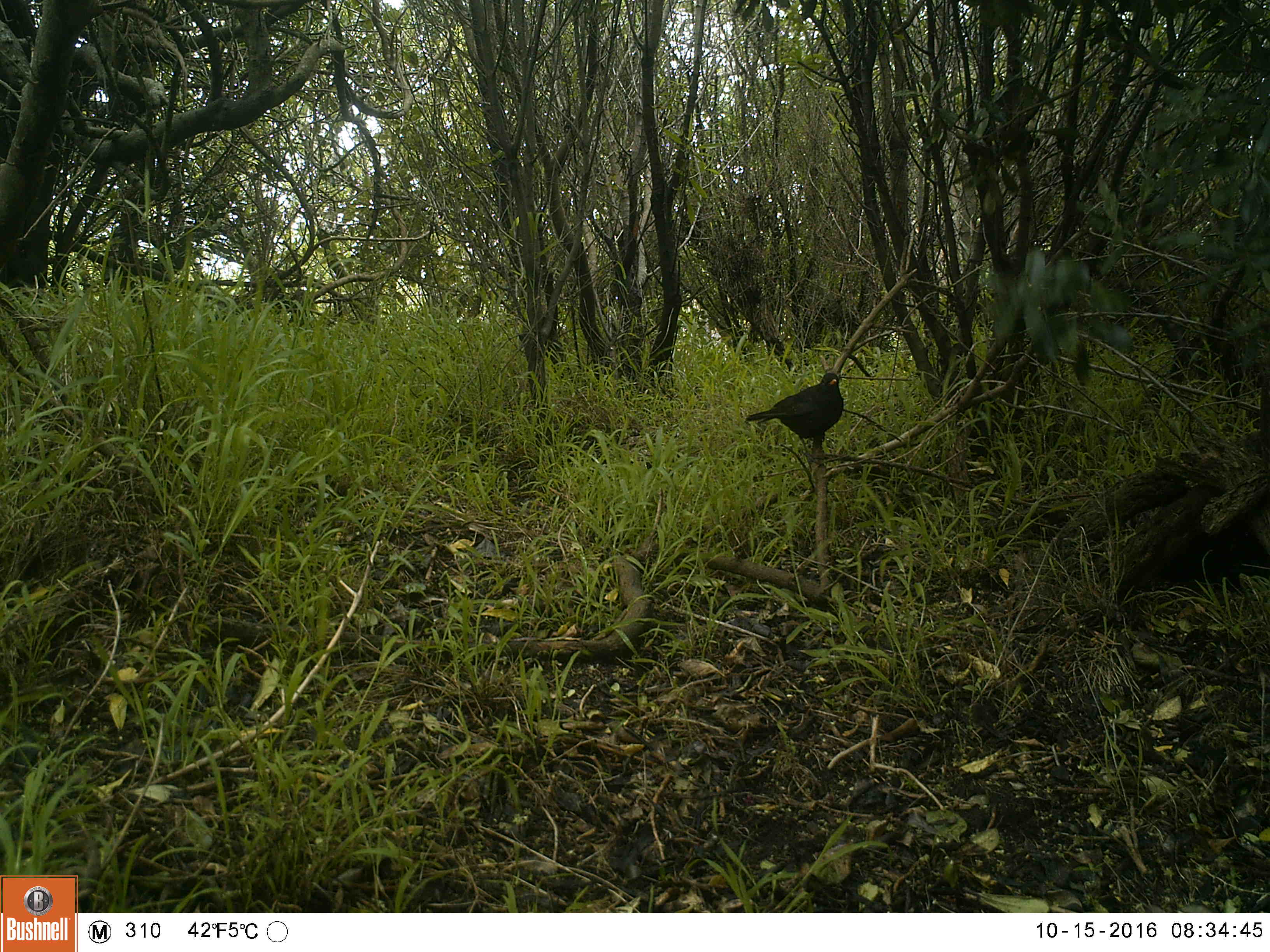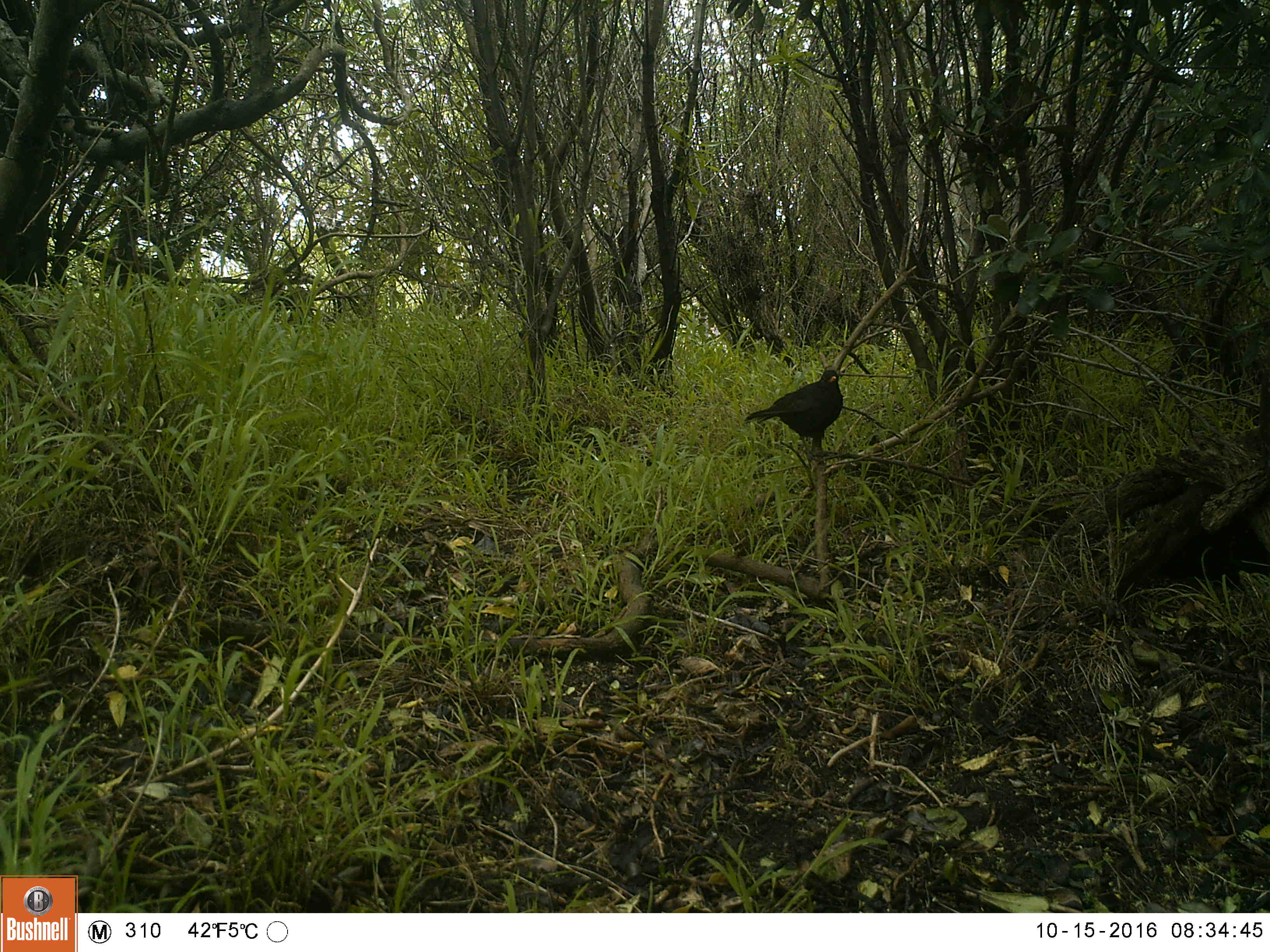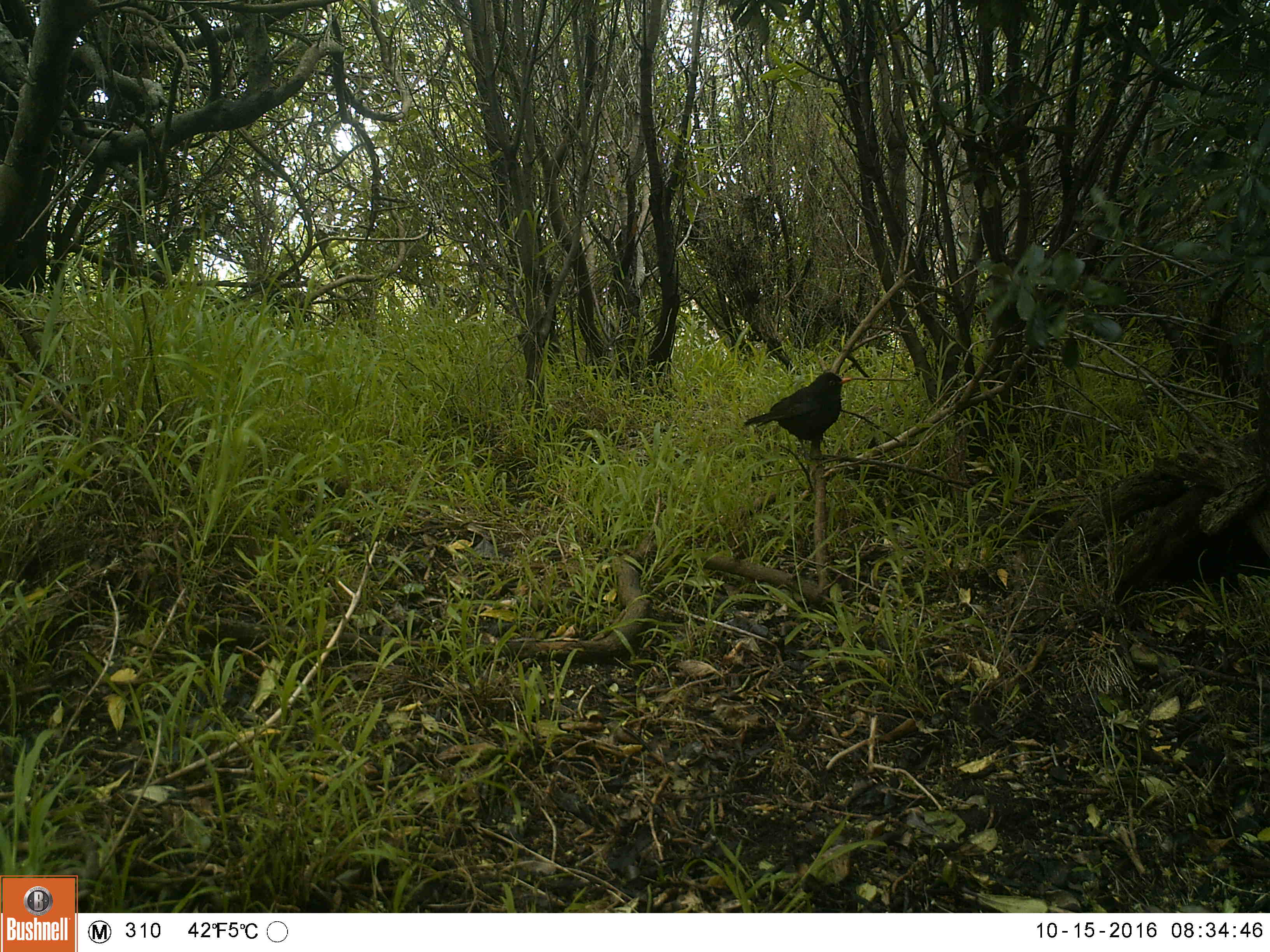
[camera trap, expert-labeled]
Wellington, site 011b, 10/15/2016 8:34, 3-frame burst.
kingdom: Animalia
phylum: Chordata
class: Aves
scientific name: Aves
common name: bird